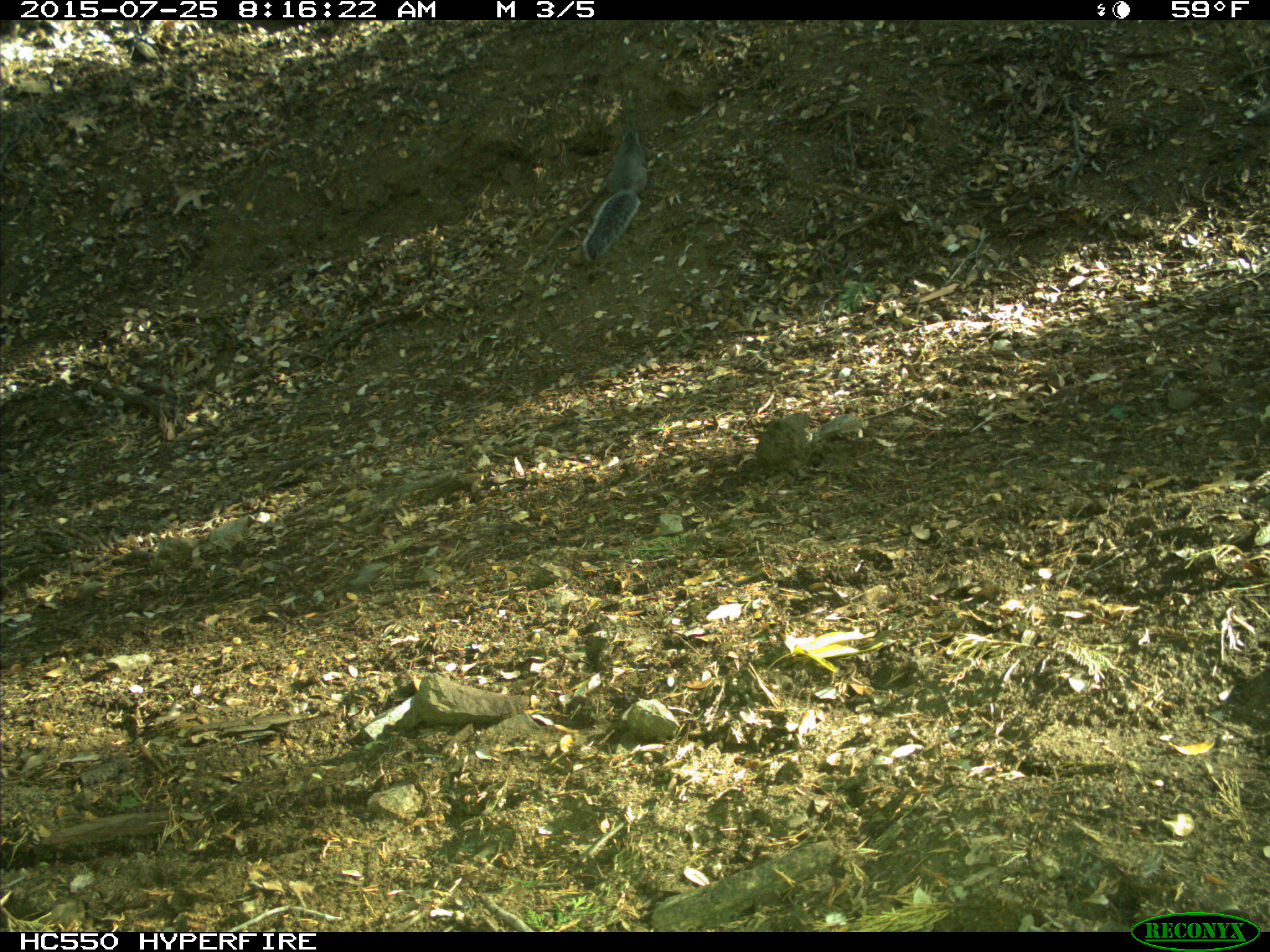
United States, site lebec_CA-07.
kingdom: Animalia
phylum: Chordata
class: Mammalia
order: Rodentia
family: Sciuridae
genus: Sciurus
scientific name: Sciurus carolinensis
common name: eastern gray squirrel